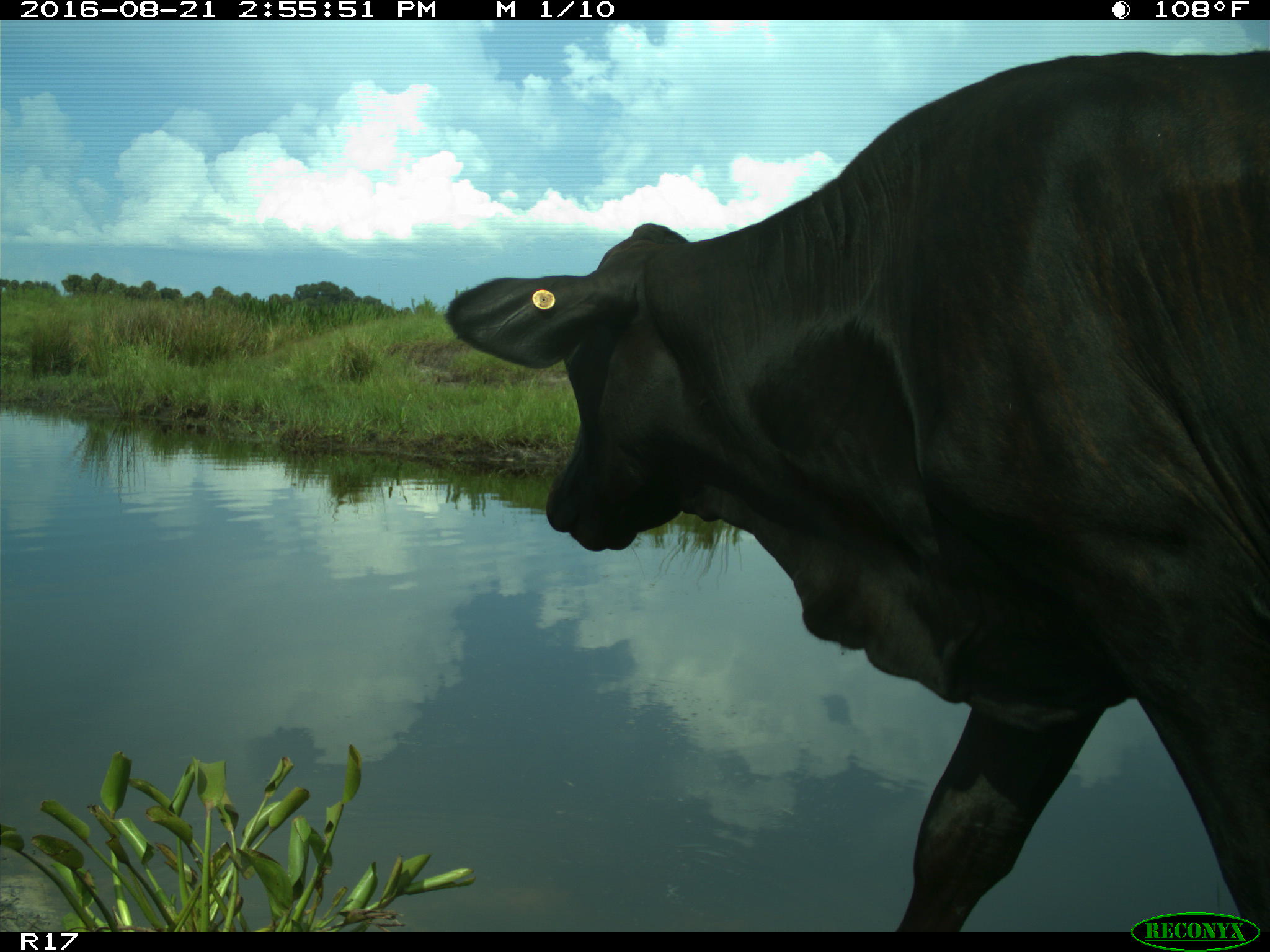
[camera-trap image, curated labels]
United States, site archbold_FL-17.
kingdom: Animalia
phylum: Chordata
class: Mammalia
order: Artiodactyla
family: Bovidae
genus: Bos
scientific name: Bos taurus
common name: domestic cow